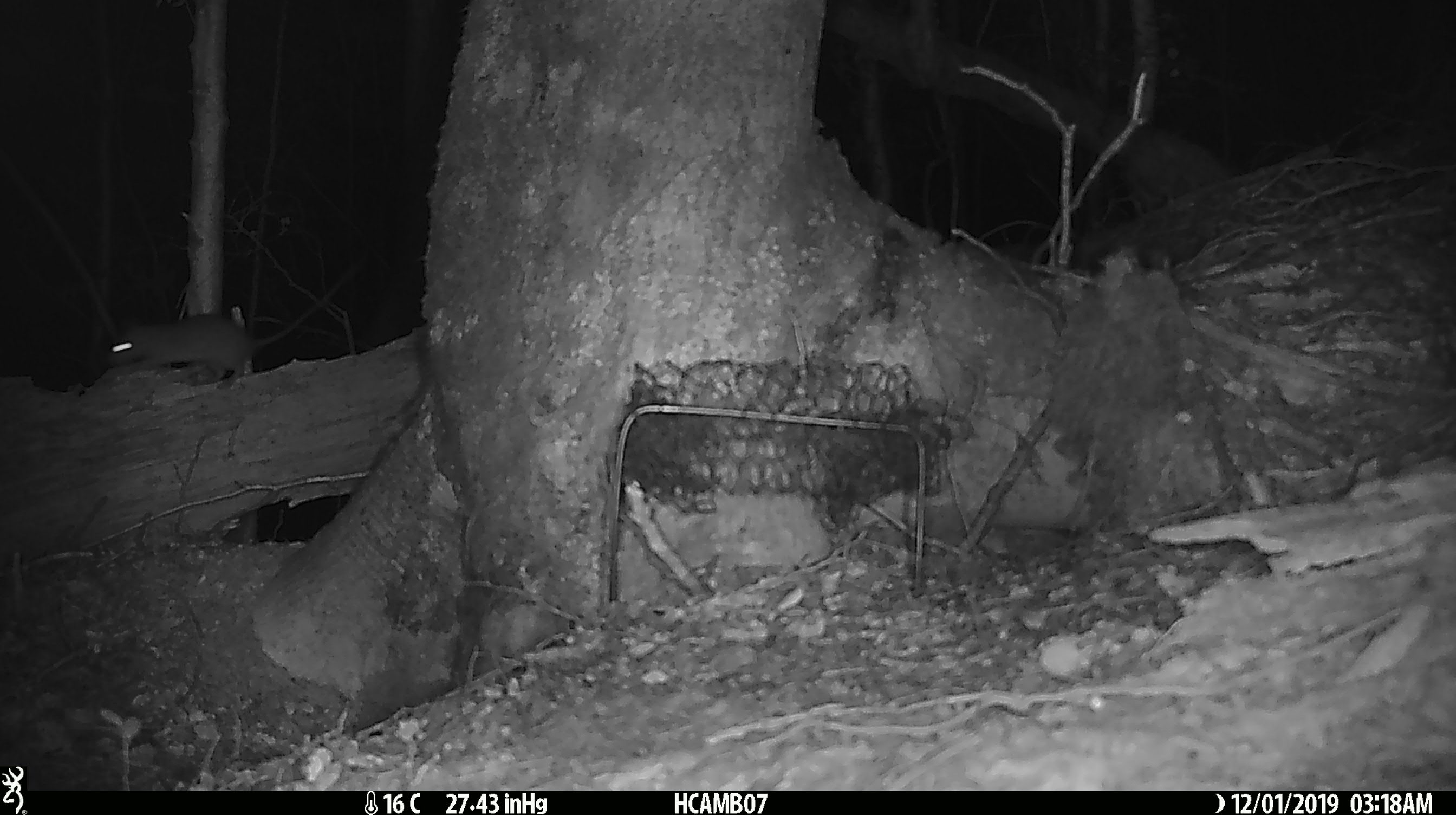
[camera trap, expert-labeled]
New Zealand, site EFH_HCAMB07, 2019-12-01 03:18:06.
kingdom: Animalia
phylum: Chordata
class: Mammalia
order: Rodentia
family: Muridae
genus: Rattus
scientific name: Rattus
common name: rat